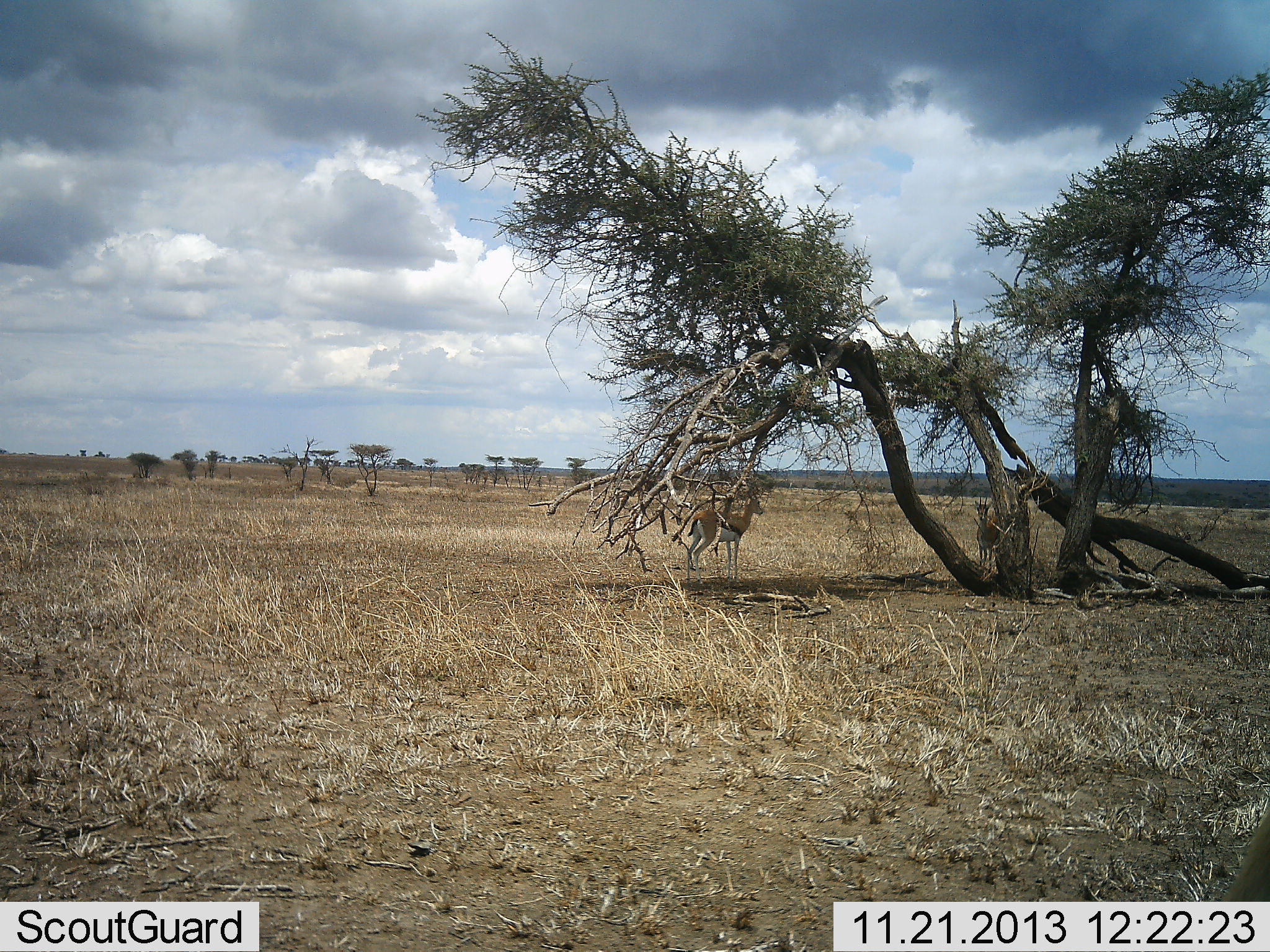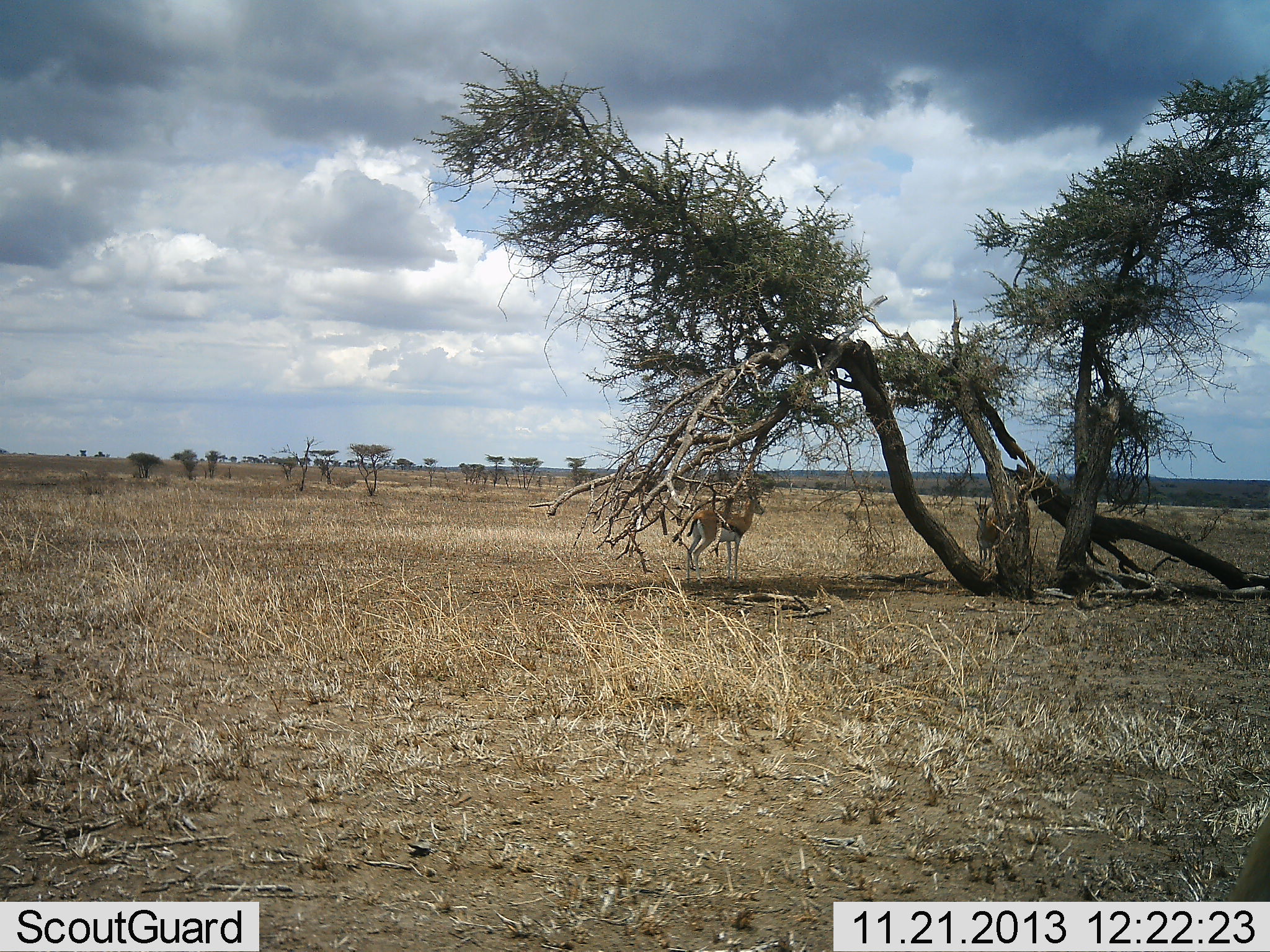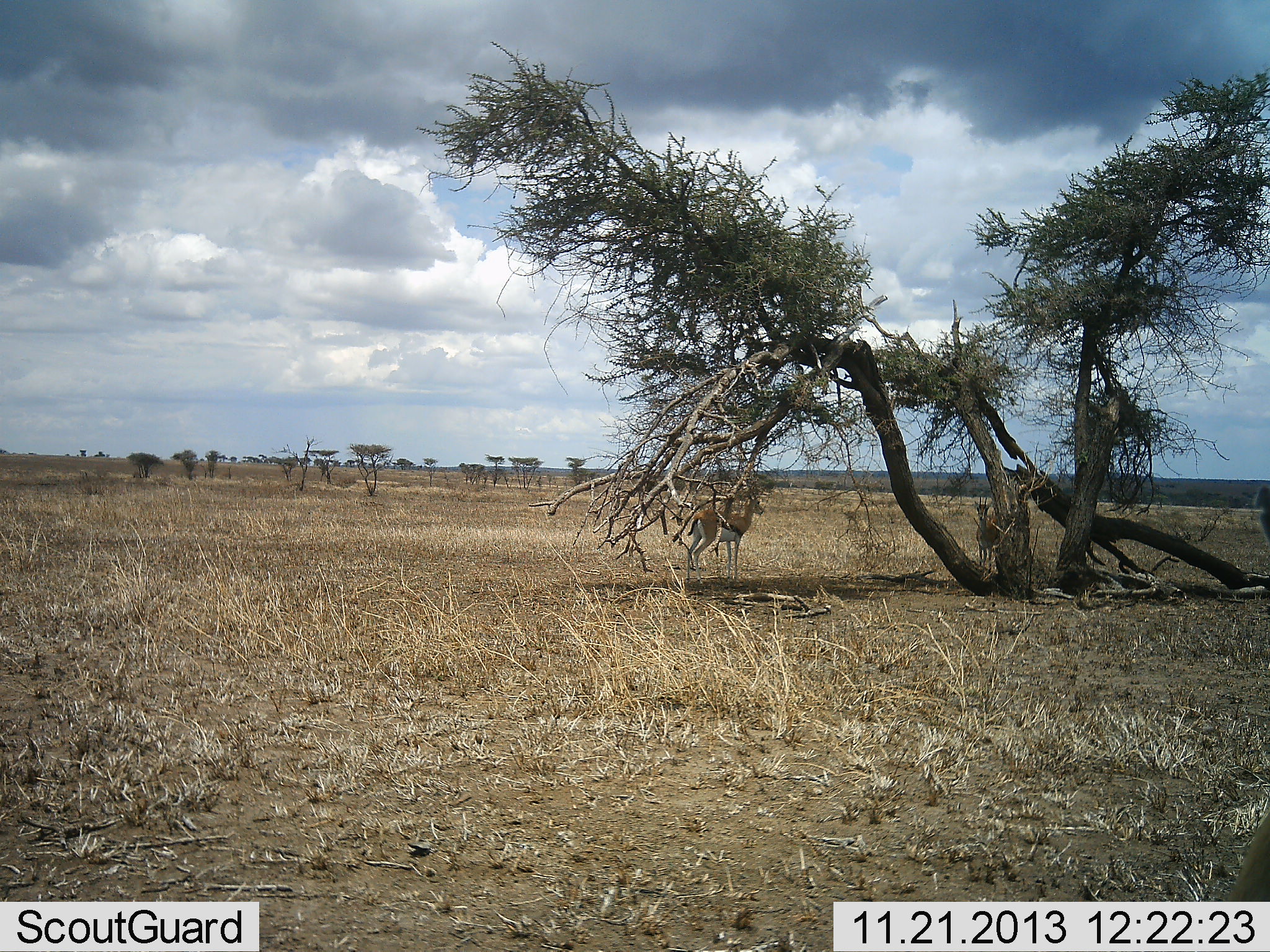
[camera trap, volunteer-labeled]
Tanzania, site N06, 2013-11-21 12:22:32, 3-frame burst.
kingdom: Animalia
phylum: Chordata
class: Mammalia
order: Artiodactyla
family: Bovidae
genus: Eudorcas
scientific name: Eudorcas thomsonii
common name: thomson's gazelle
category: gazellethomsons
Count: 2.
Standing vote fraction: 100%.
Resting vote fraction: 0%.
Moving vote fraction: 0%.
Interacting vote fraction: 0%.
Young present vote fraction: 10%.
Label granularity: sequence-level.